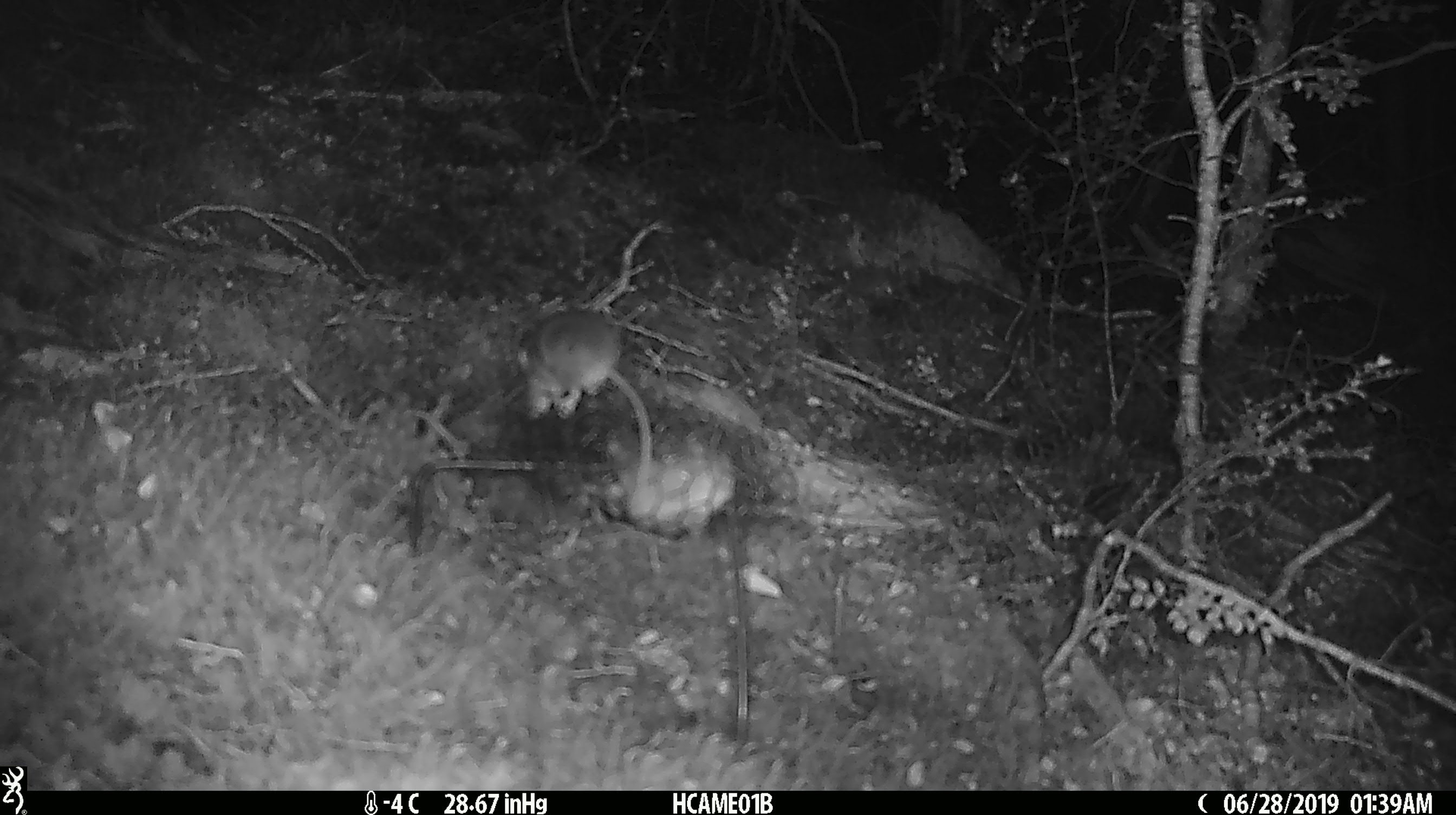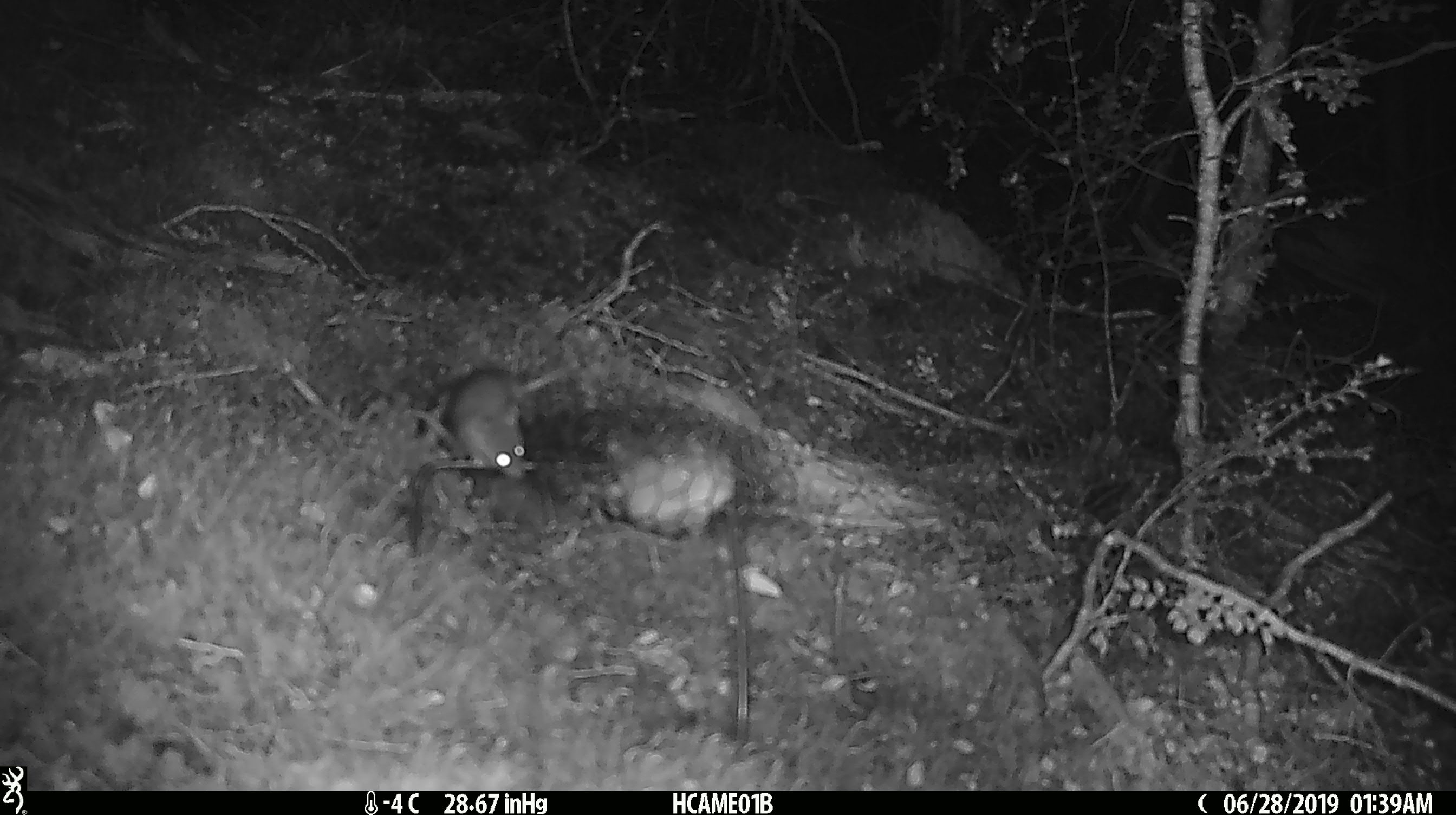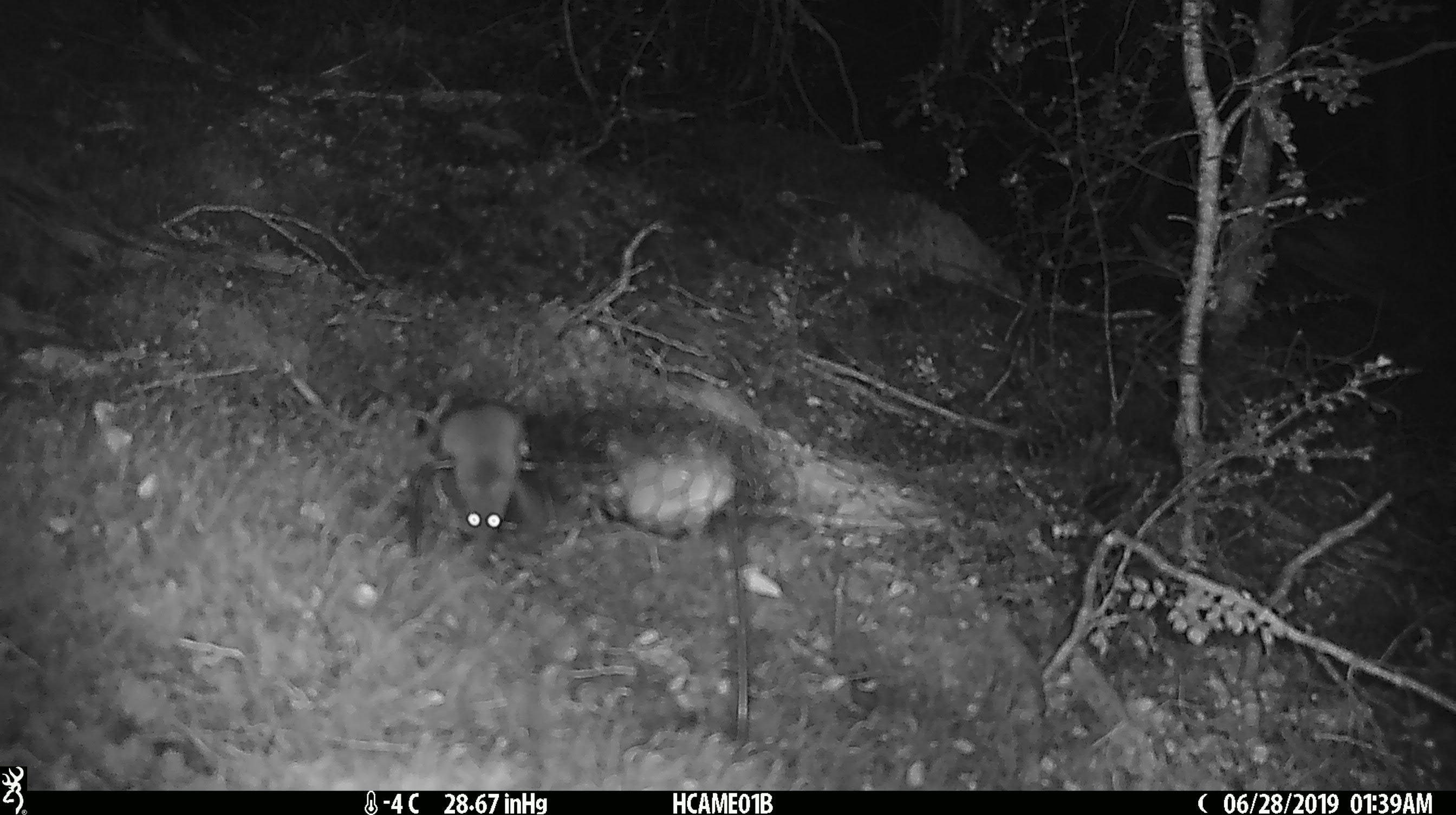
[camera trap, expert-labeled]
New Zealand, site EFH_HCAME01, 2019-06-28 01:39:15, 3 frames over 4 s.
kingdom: Animalia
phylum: Chordata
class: Mammalia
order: Rodentia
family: Muridae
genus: Mus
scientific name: Mus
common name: mouse